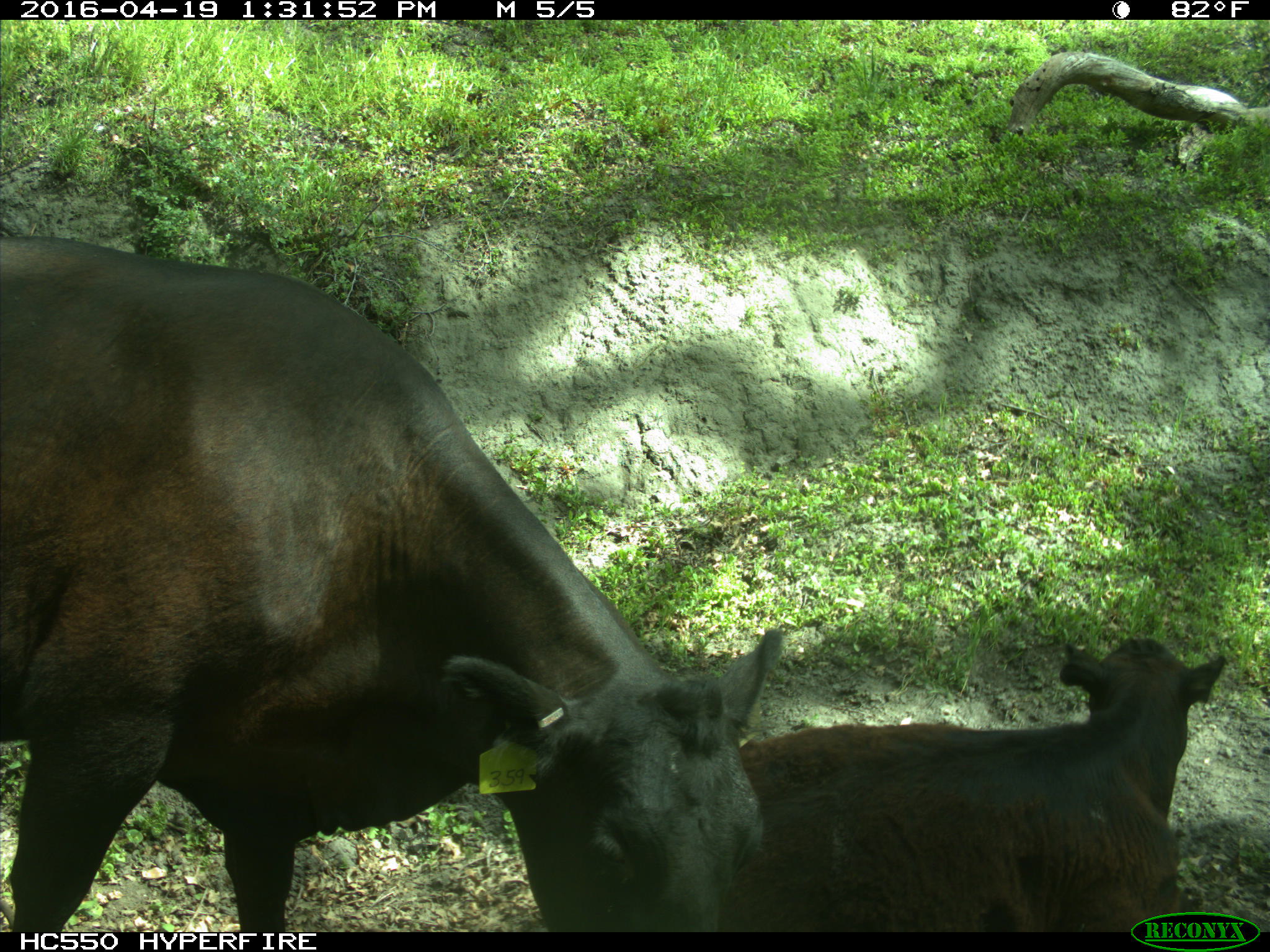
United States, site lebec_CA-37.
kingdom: Animalia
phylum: Chordata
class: Mammalia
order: Artiodactyla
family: Bovidae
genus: Bos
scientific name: Bos taurus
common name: domestic cow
Bos taurus (domestic cow).